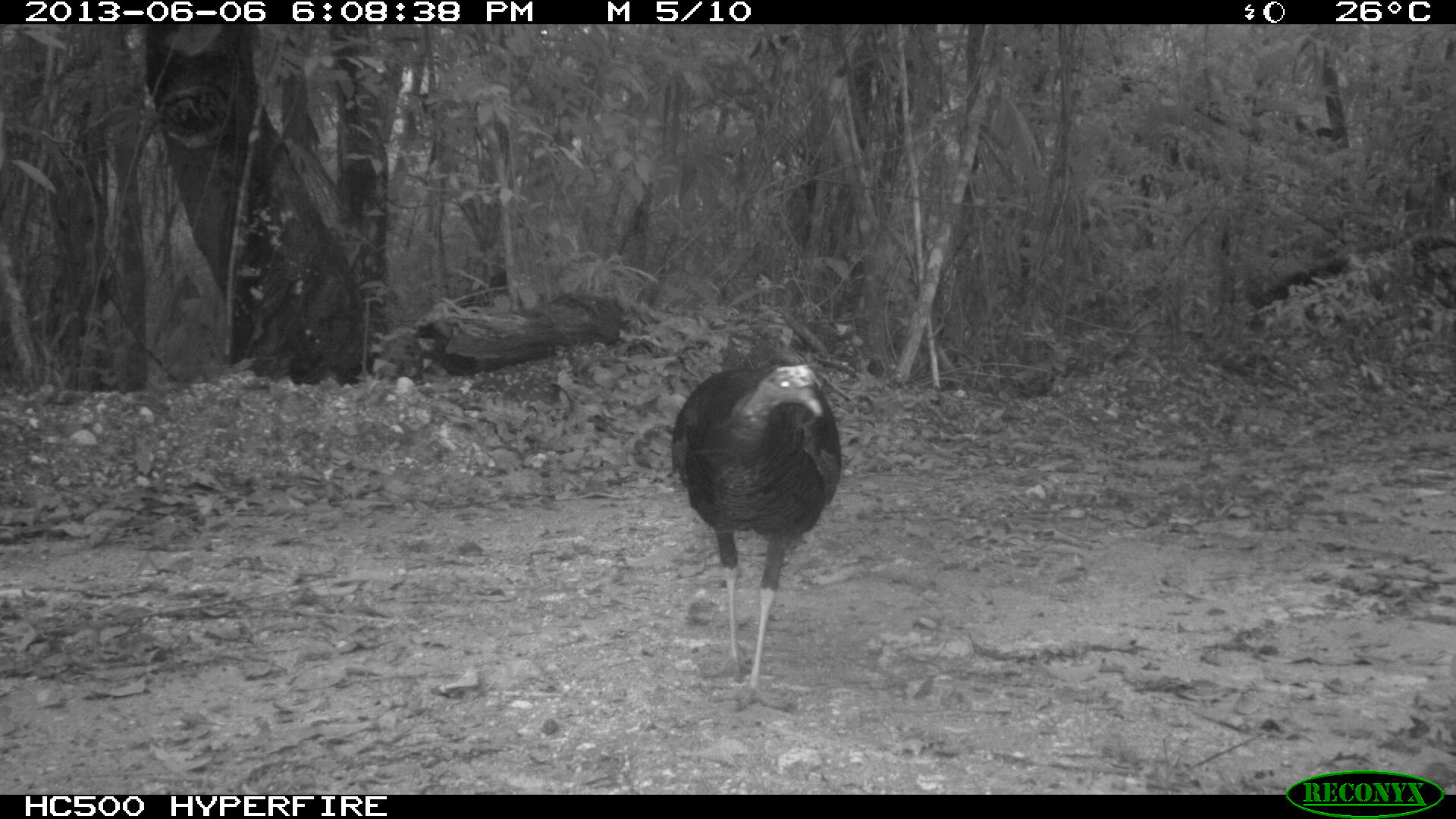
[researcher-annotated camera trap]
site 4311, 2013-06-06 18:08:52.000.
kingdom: Animalia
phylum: Chordata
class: Aves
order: Galliformes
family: Phasianidae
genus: Meleagris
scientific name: Meleagris ocellata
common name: ocellated turkey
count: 1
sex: female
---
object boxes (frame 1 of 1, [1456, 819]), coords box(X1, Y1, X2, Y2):
meleagris ocellata: box(669, 332, 841, 712)